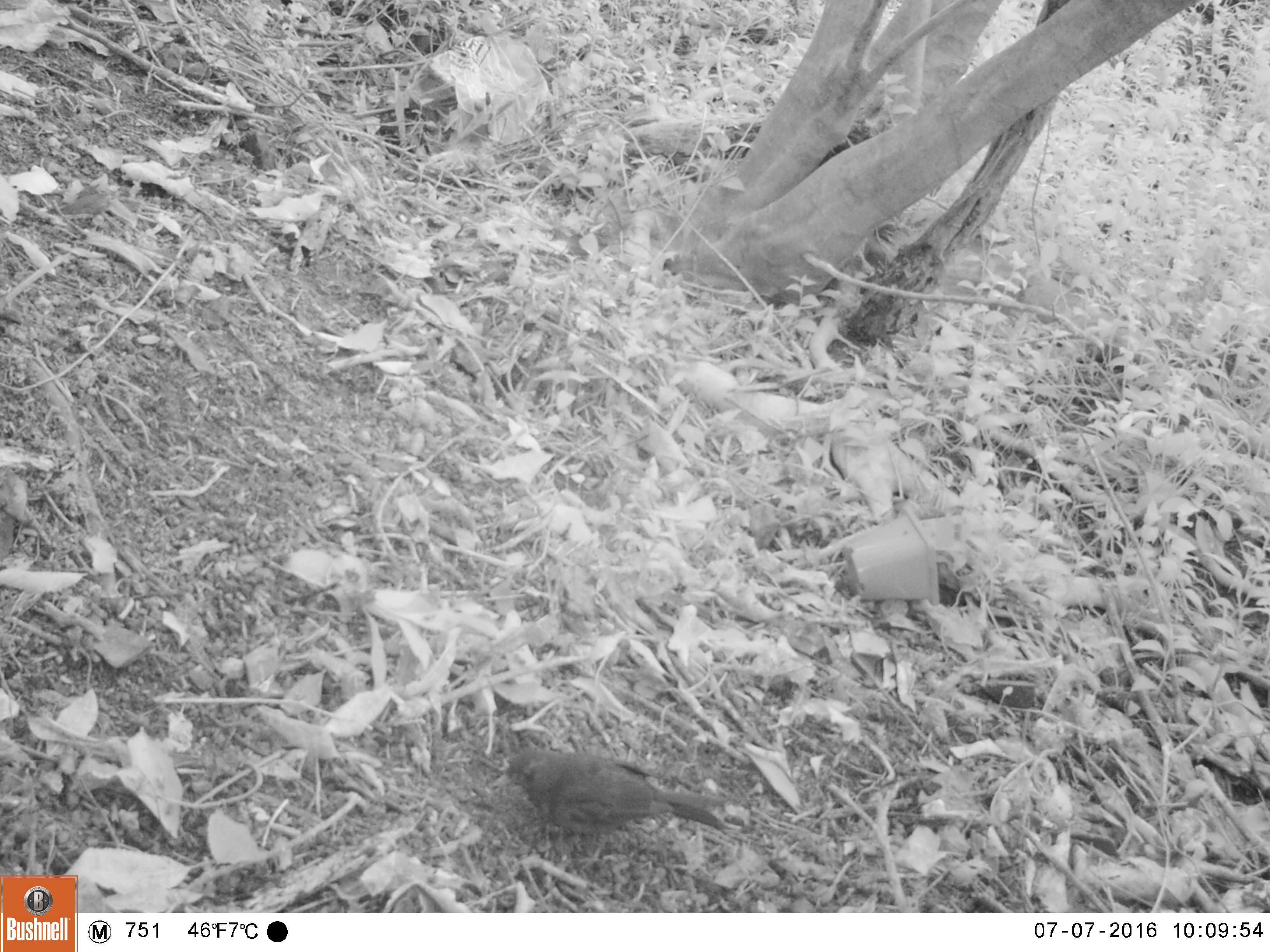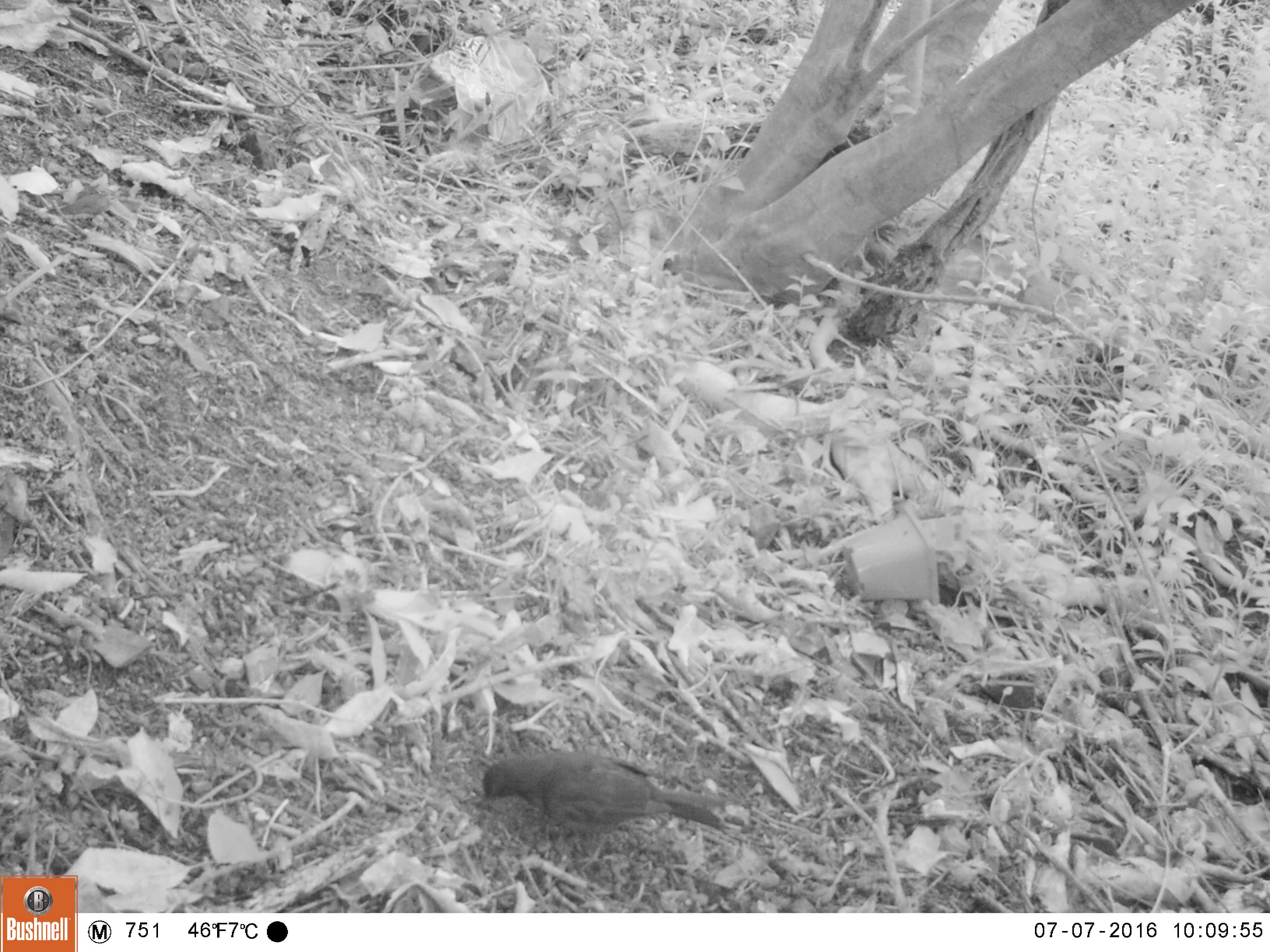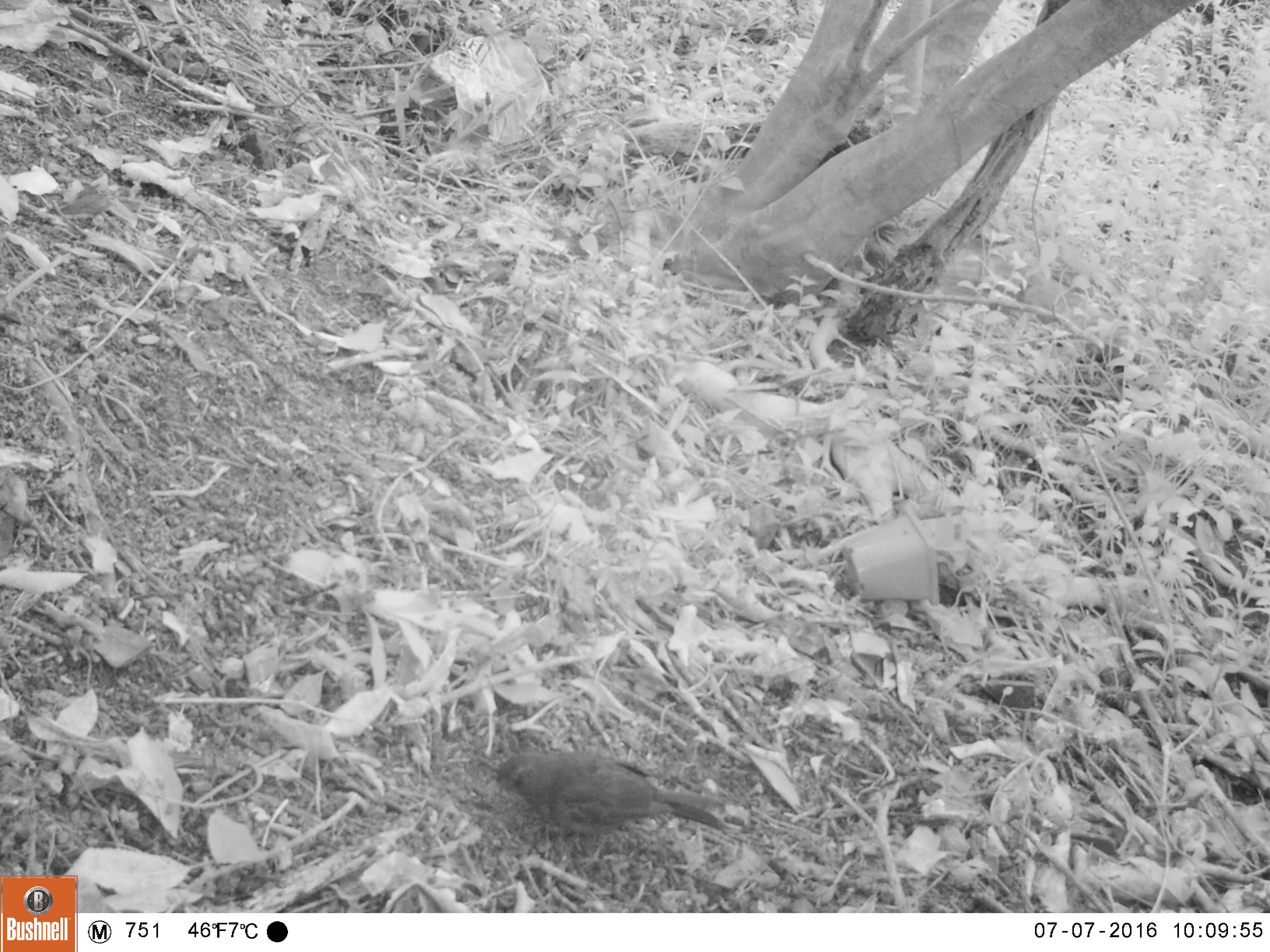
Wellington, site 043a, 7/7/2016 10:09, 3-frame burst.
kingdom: Animalia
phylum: Chordata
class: Aves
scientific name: Aves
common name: bird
Bird (Aves).